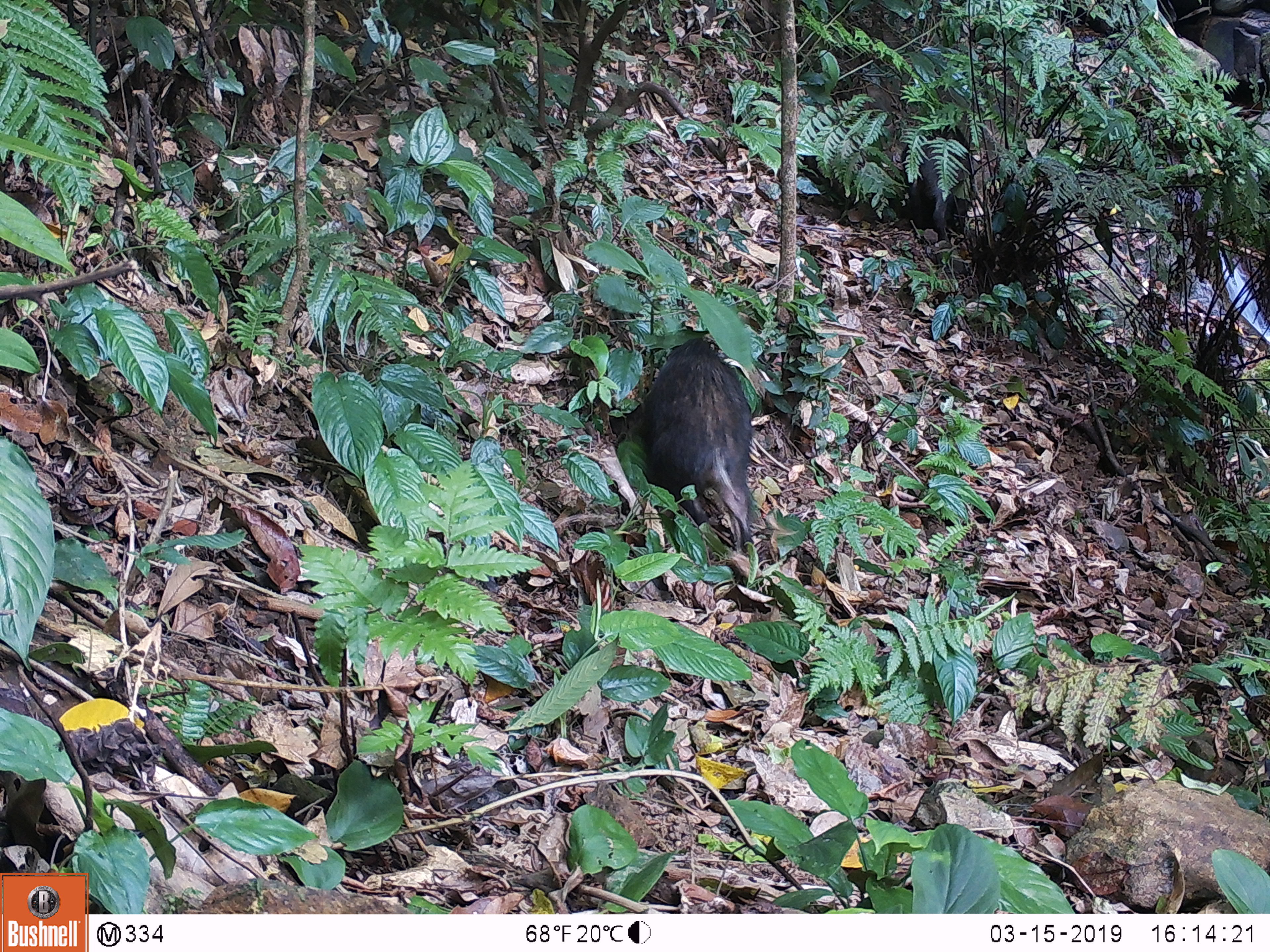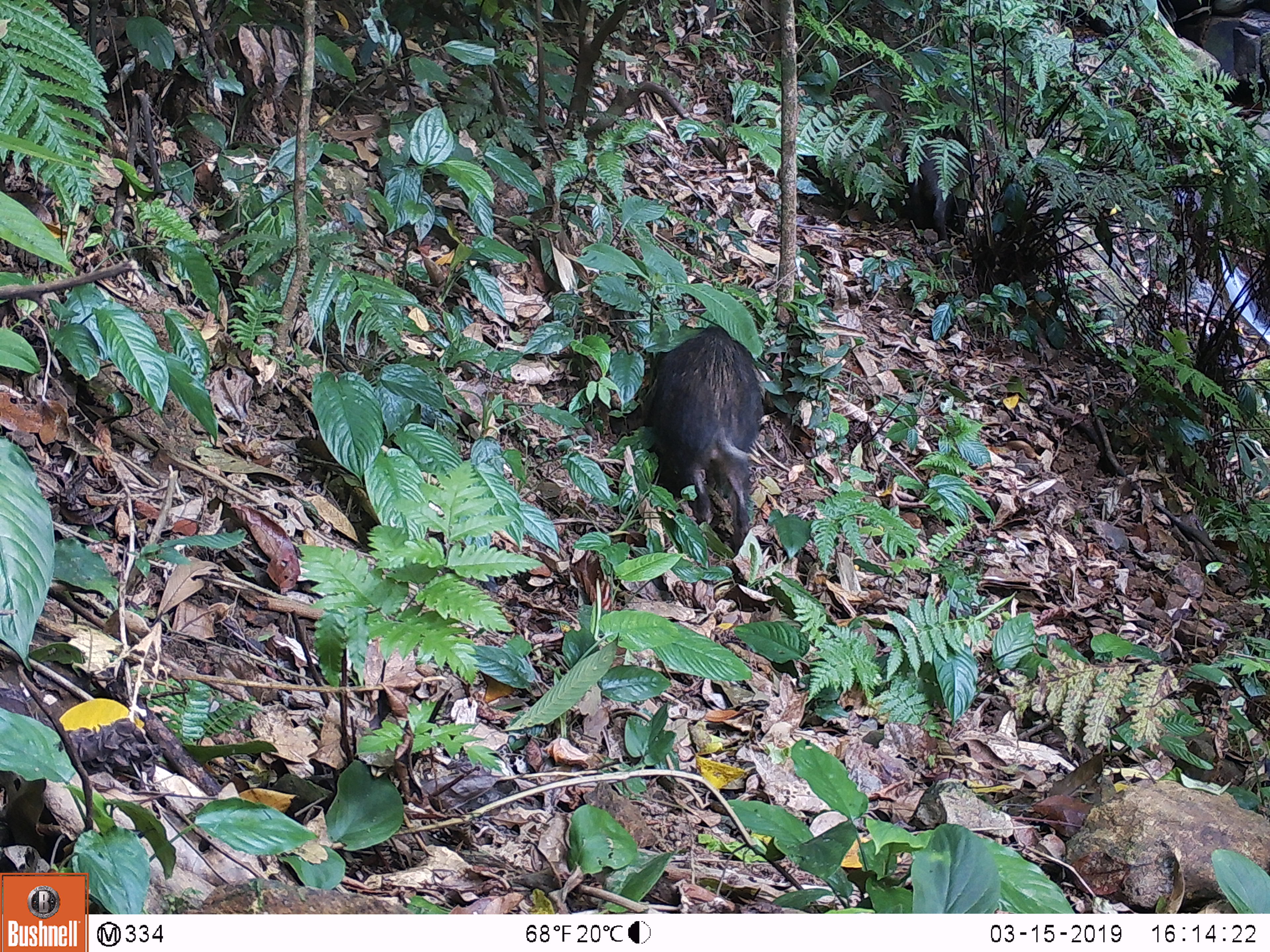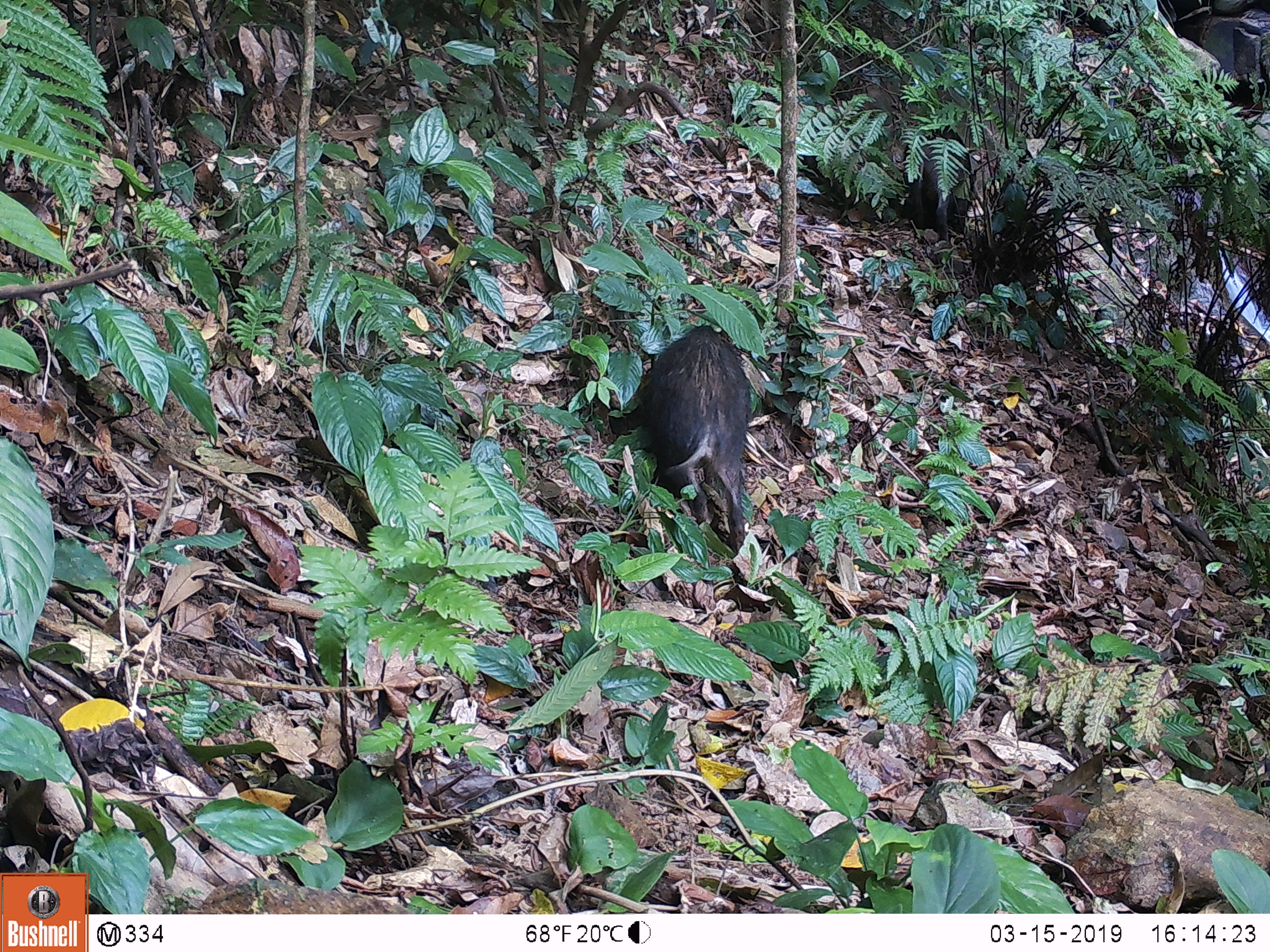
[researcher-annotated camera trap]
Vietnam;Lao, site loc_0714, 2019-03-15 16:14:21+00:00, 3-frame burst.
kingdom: Animalia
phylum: Chordata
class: Mammalia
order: Artiodactyla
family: Suidae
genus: Sus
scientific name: Sus scrofa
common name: eurasian wild pig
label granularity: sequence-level